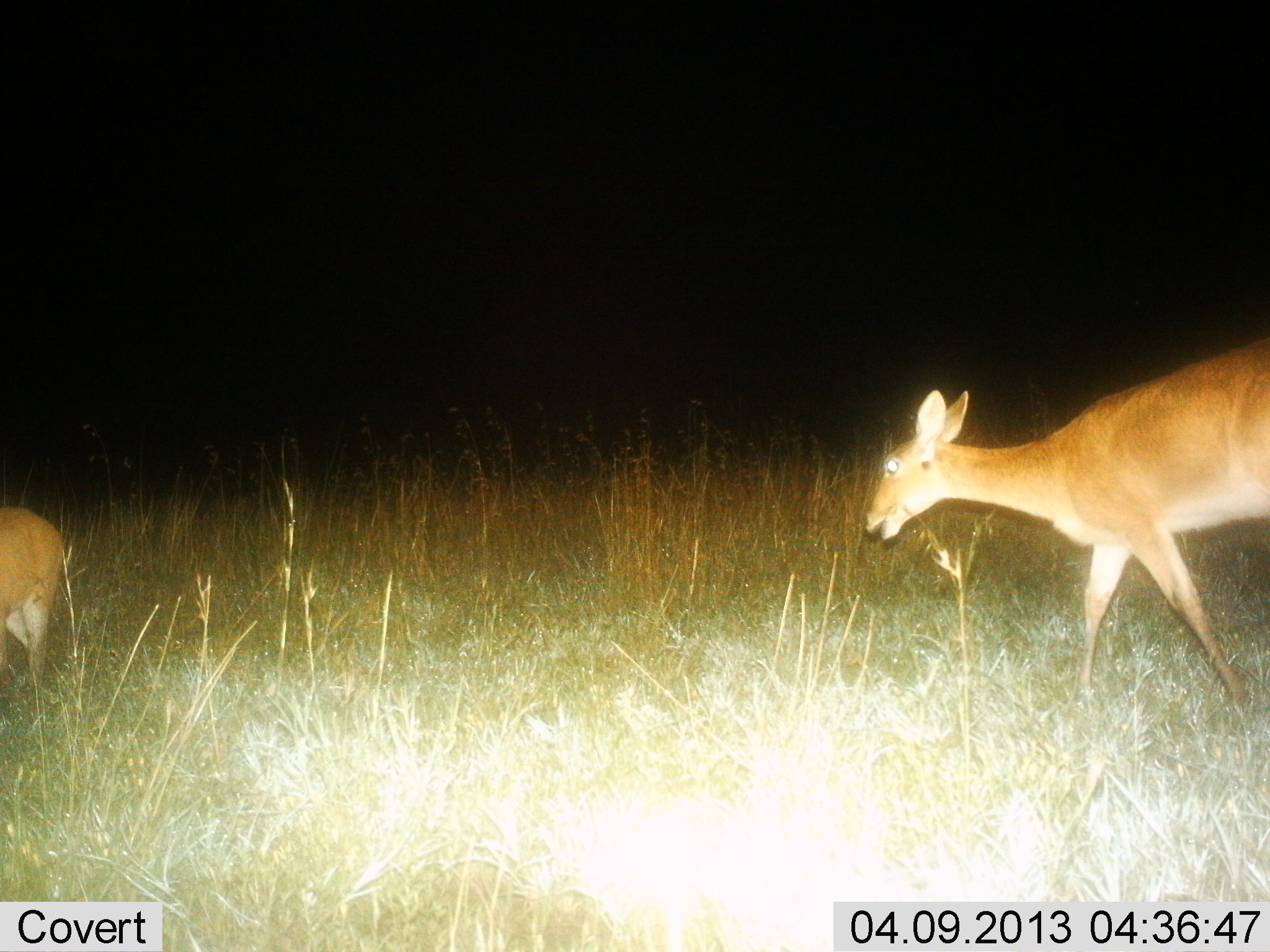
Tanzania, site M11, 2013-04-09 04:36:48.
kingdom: Animalia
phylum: Chordata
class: Mammalia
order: Artiodactyla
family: Bovidae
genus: Redunca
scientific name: Redunca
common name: reedbuck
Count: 2.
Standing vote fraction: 29%.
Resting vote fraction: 0%.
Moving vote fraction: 81%.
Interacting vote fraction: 0%.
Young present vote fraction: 14%.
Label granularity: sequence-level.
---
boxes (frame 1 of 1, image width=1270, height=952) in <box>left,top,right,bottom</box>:
animal: <box>865,333,1270,721</box>; <box>0,507,60,705</box>